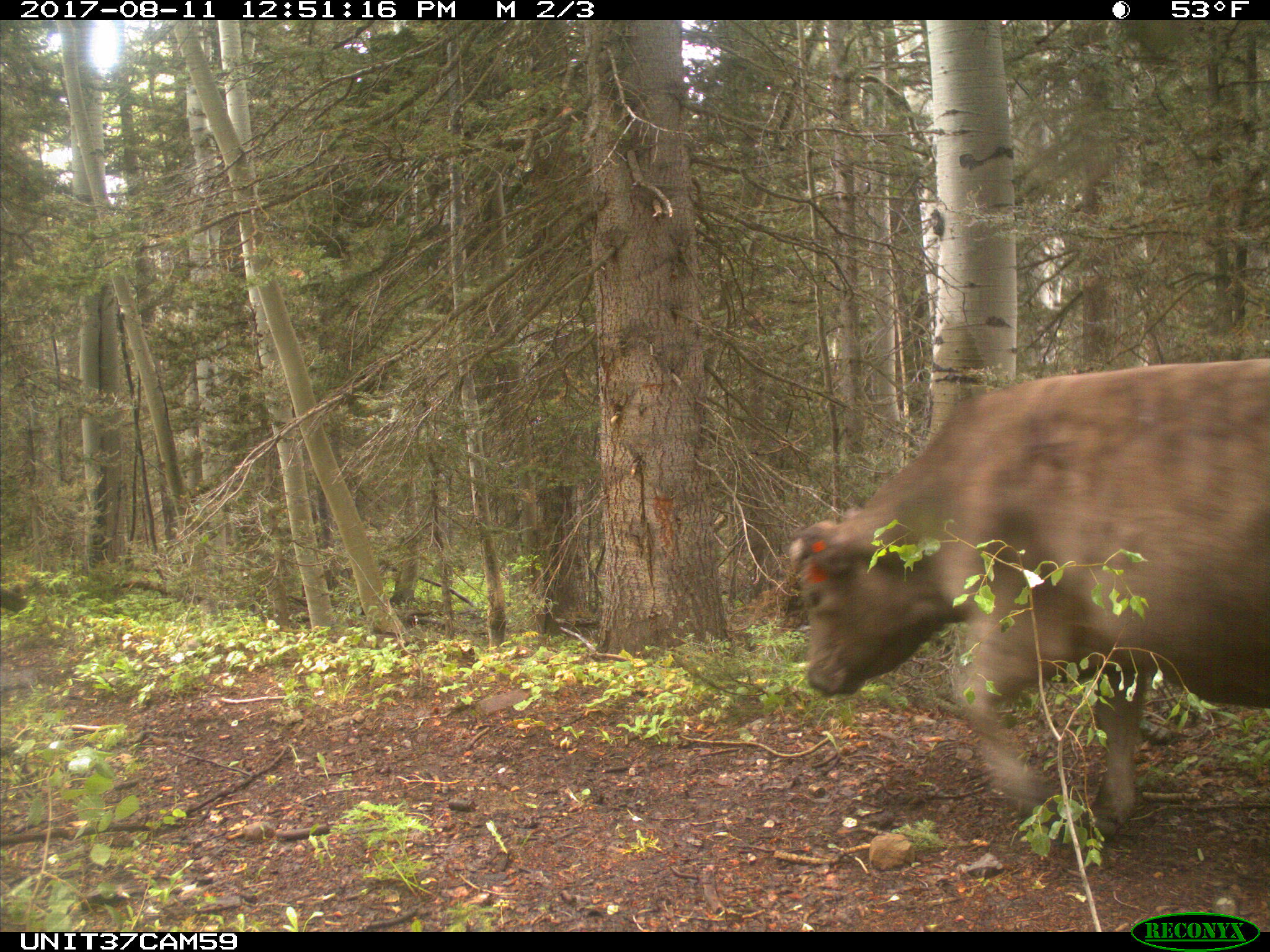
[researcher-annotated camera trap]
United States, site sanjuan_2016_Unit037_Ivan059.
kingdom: Animalia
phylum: Chordata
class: Mammalia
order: Artiodactyla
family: Bovidae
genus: Bos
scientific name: Bos taurus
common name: domestic cow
Bos taurus (domestic cow).